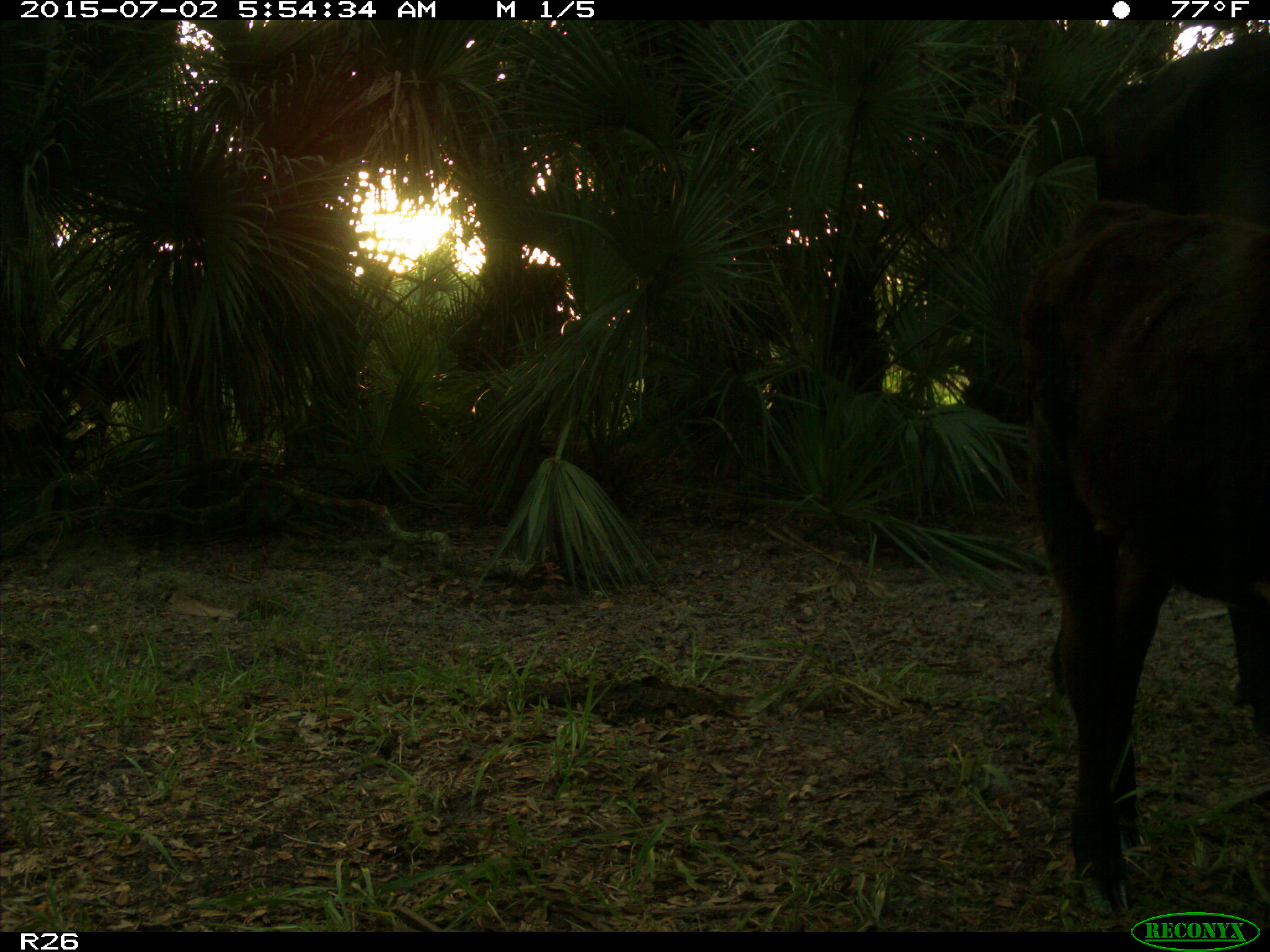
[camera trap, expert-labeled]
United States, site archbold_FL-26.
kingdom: Animalia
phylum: Chordata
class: Mammalia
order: Artiodactyla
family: Bovidae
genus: Bos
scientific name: Bos taurus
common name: domestic cow